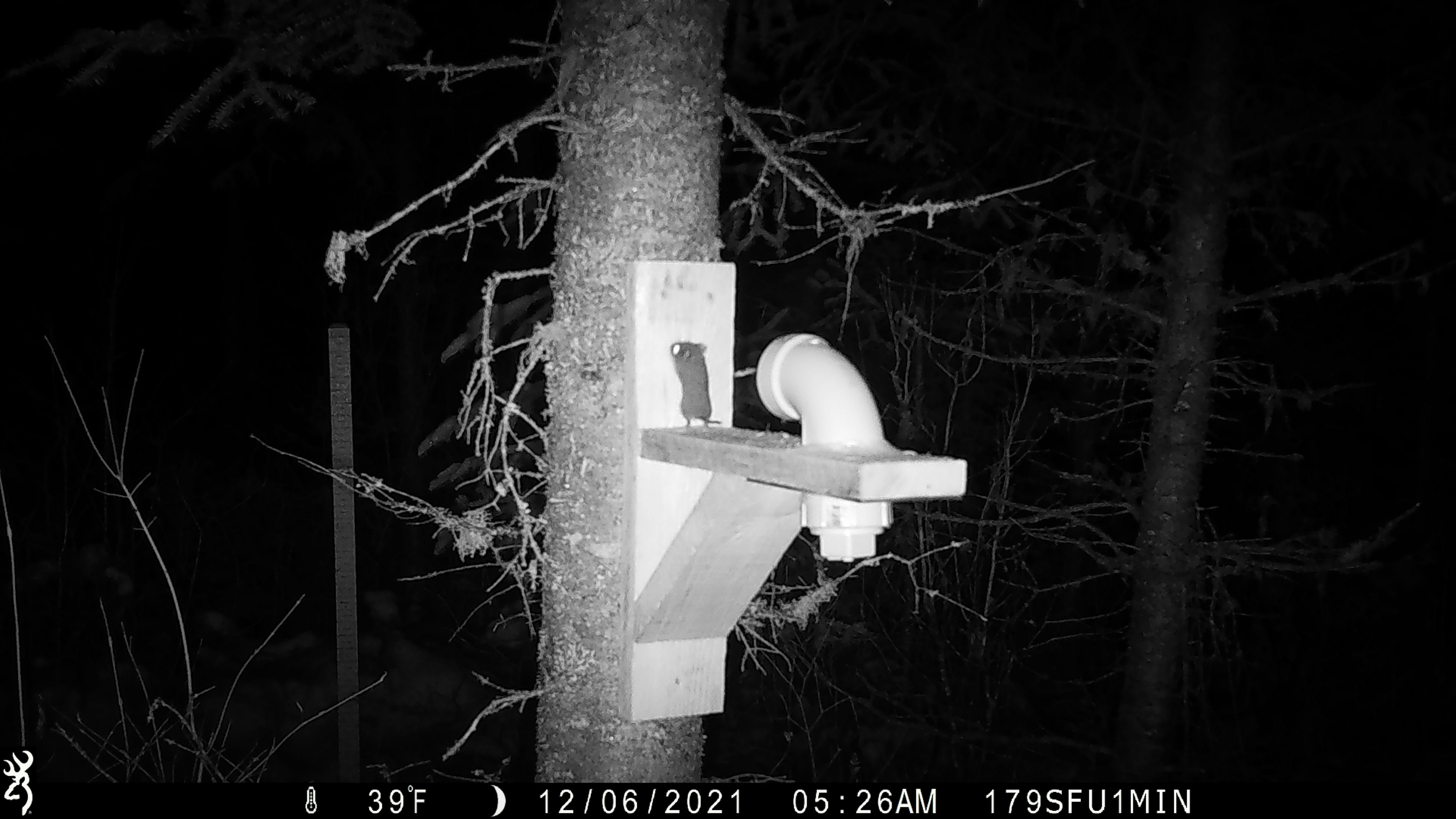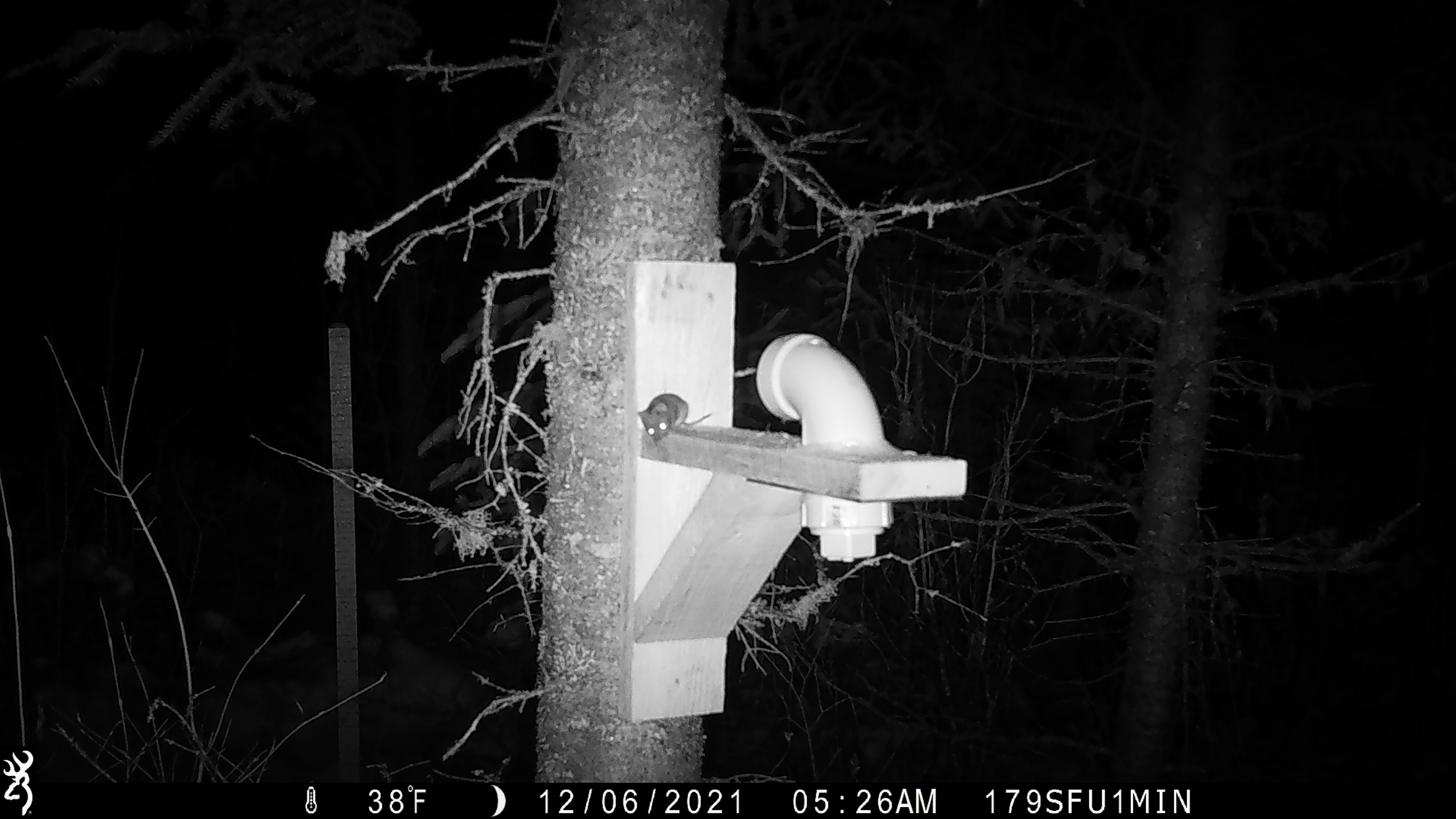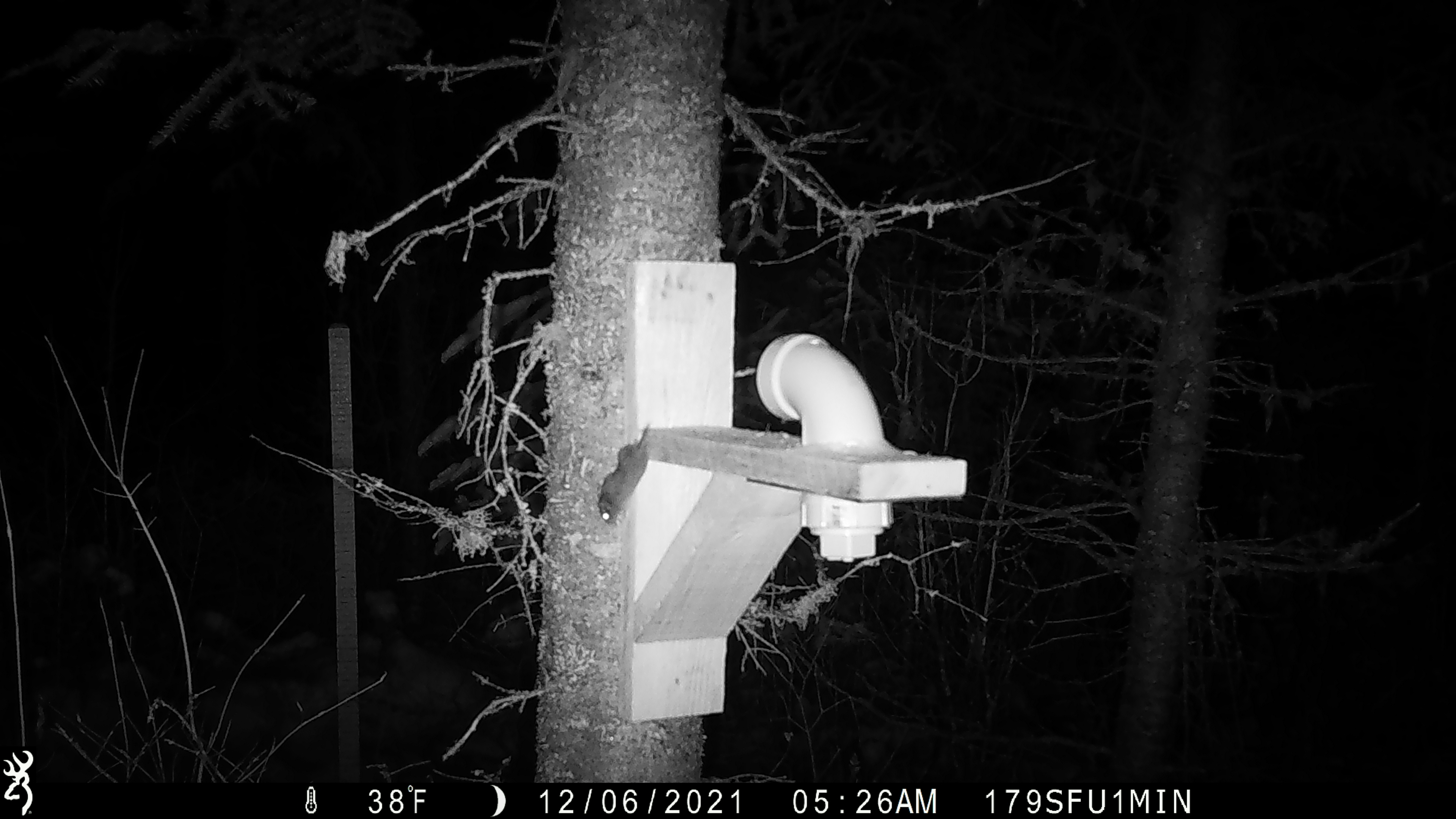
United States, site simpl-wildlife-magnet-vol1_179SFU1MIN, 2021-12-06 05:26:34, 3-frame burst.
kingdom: Animalia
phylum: Chordata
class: Mammalia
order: Rodentia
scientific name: Rodentia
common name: mouse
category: mouse sp.